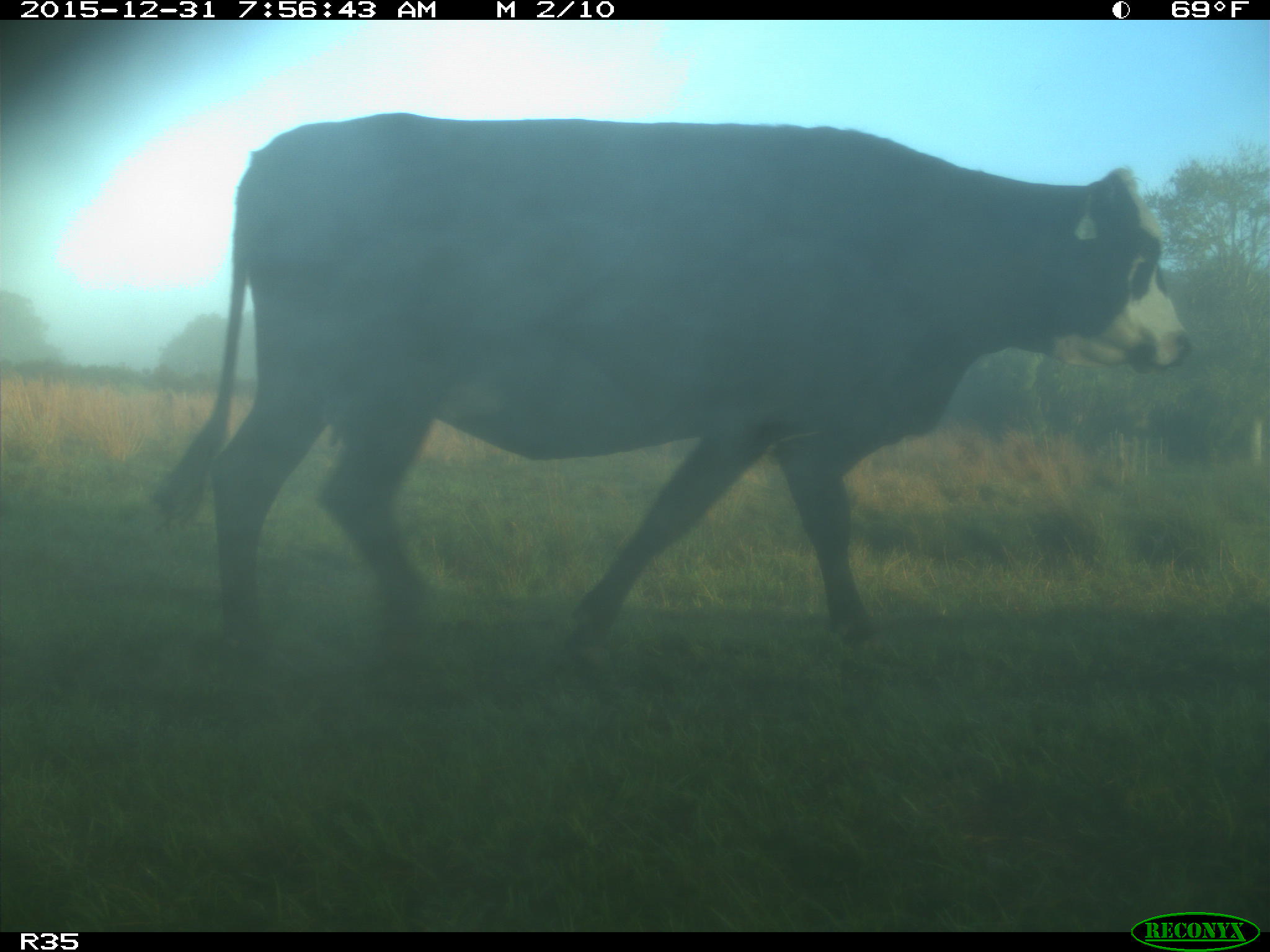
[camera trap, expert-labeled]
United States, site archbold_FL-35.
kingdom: Animalia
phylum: Chordata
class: Mammalia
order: Artiodactyla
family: Bovidae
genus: Bos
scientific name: Bos taurus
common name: domestic cow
Bos taurus (domestic cow).